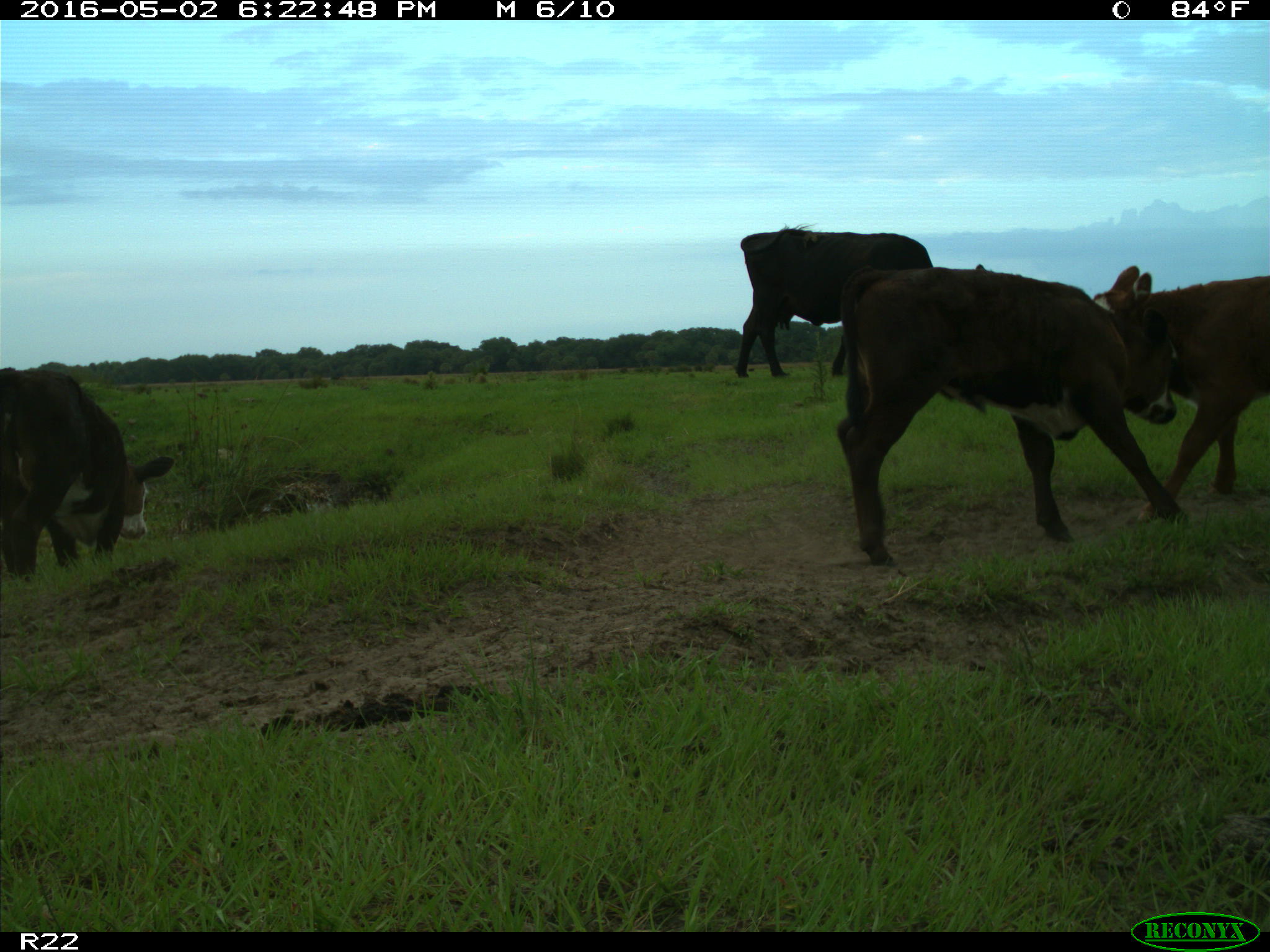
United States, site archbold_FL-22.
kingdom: Animalia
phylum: Chordata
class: Mammalia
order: Artiodactyla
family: Bovidae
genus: Bos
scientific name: Bos taurus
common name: domestic cow